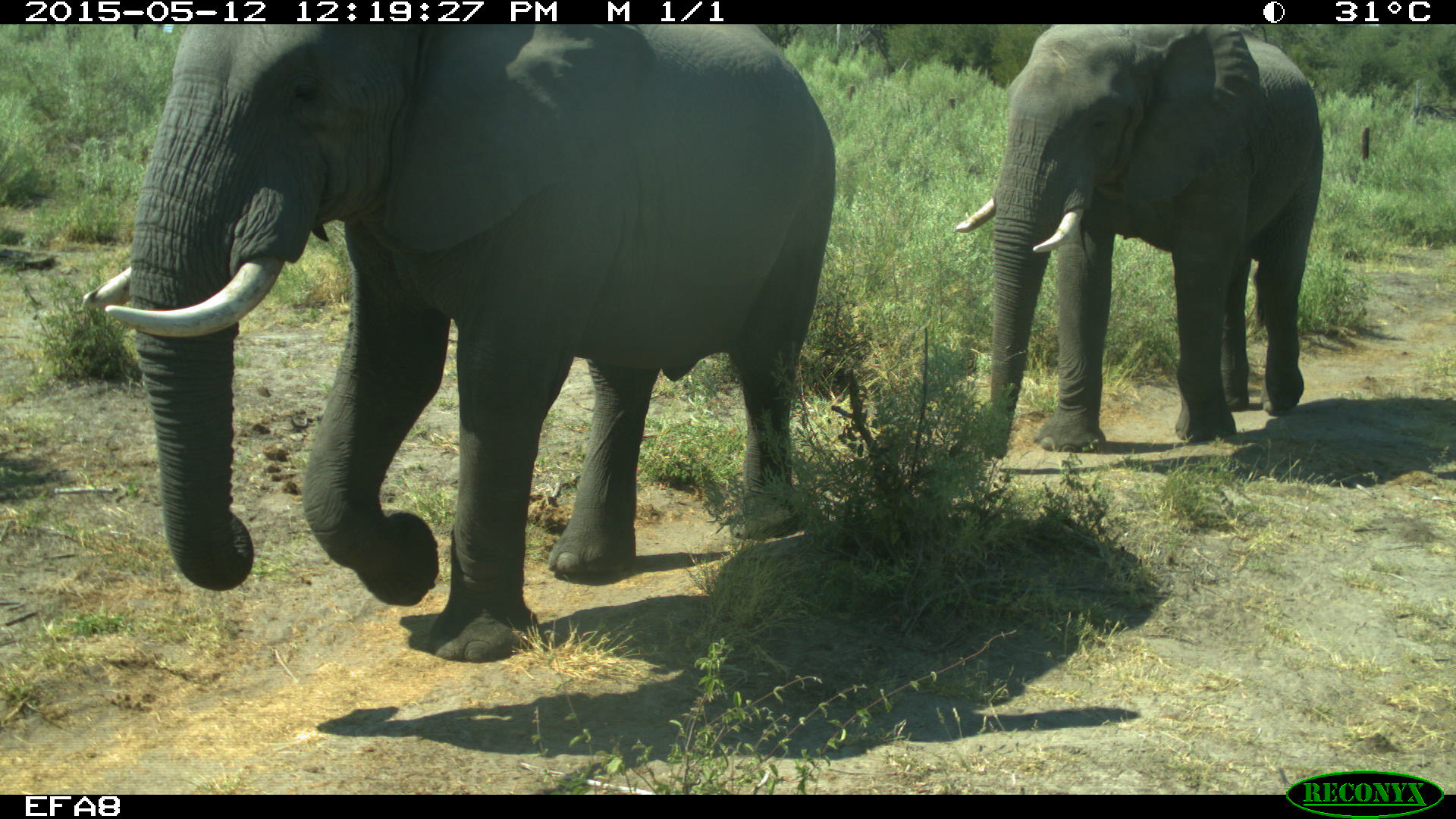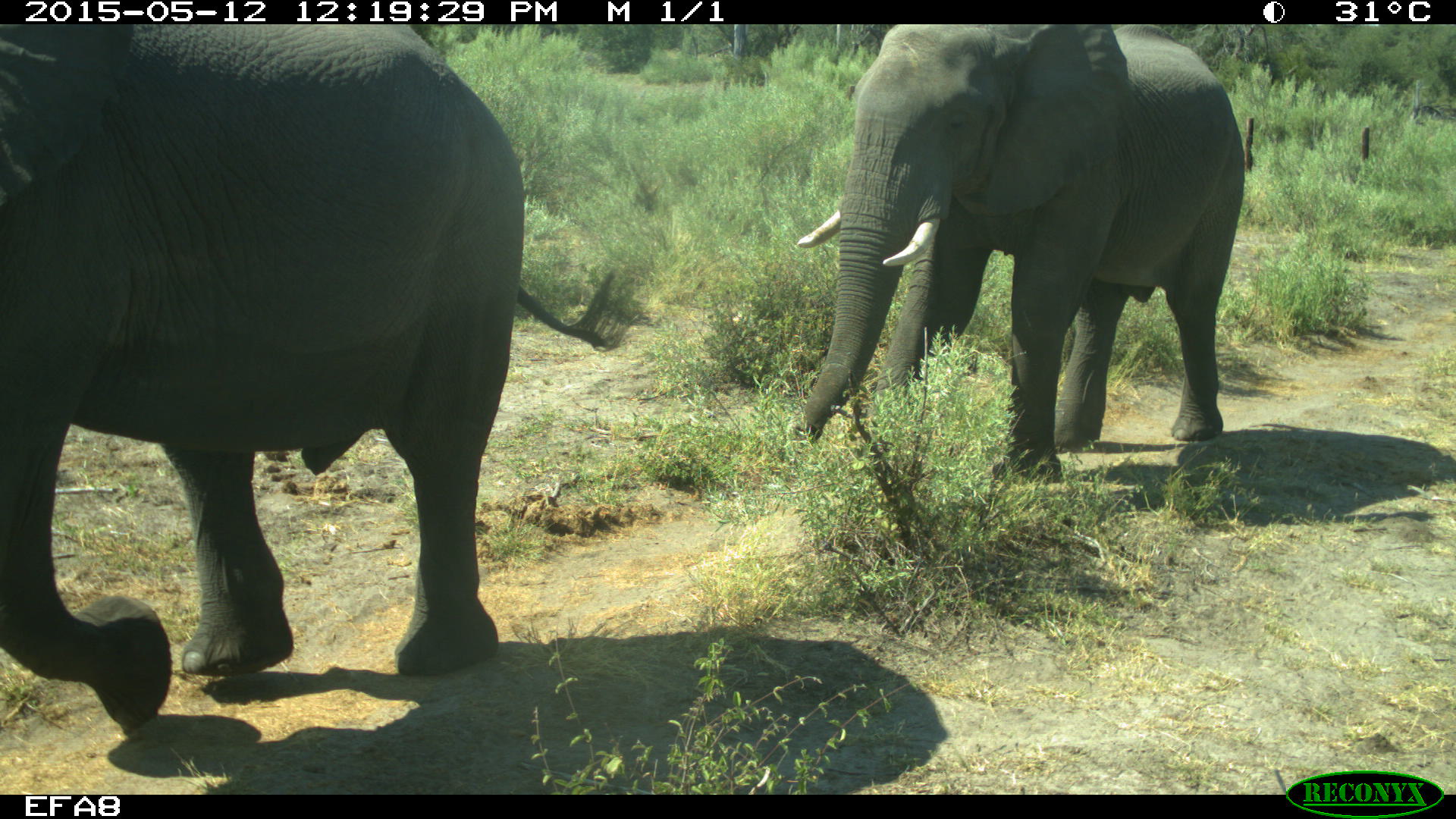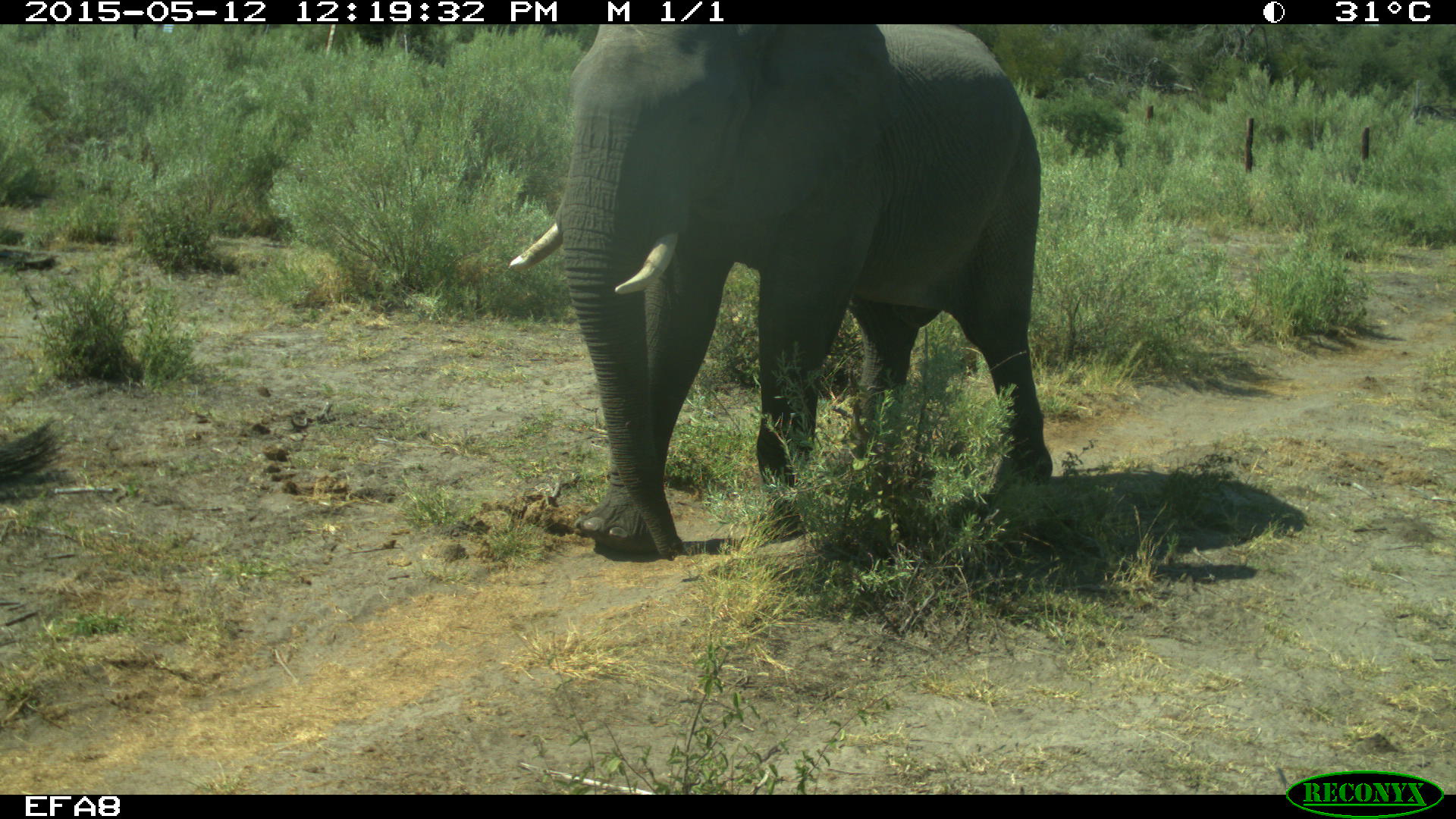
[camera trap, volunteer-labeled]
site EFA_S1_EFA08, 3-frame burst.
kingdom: Animalia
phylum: Chordata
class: Mammalia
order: Proboscidea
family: Elephantidae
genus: Loxodonta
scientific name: Loxodonta africana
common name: african bush elephant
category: elephant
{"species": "elephant (african bush elephant) (Loxodonta africana)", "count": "2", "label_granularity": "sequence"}